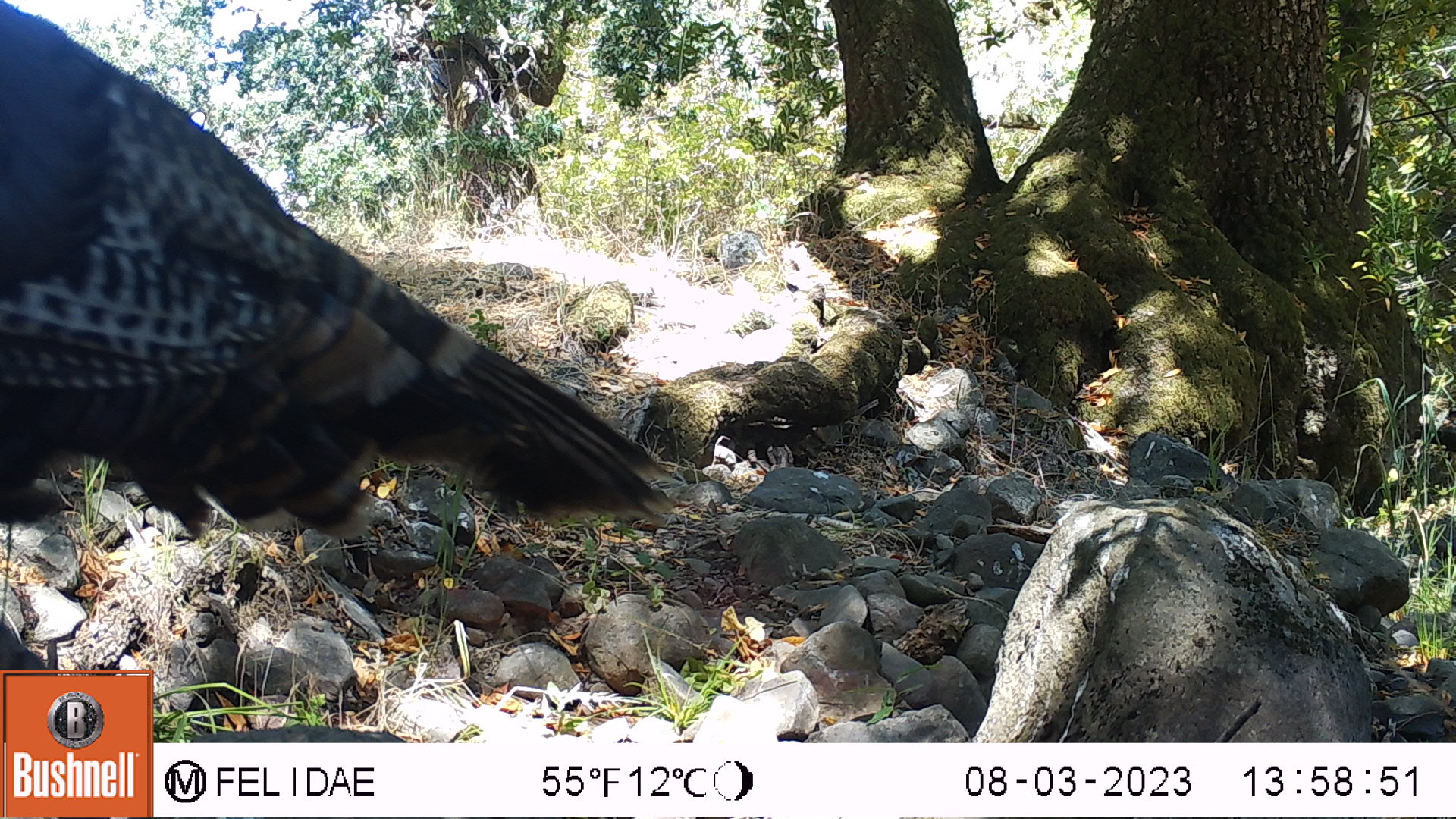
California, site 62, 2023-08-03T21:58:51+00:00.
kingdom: Animalia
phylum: Chordata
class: Aves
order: Galliformes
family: Phasianidae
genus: Meleagris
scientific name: Meleagris gallopavo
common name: turkey